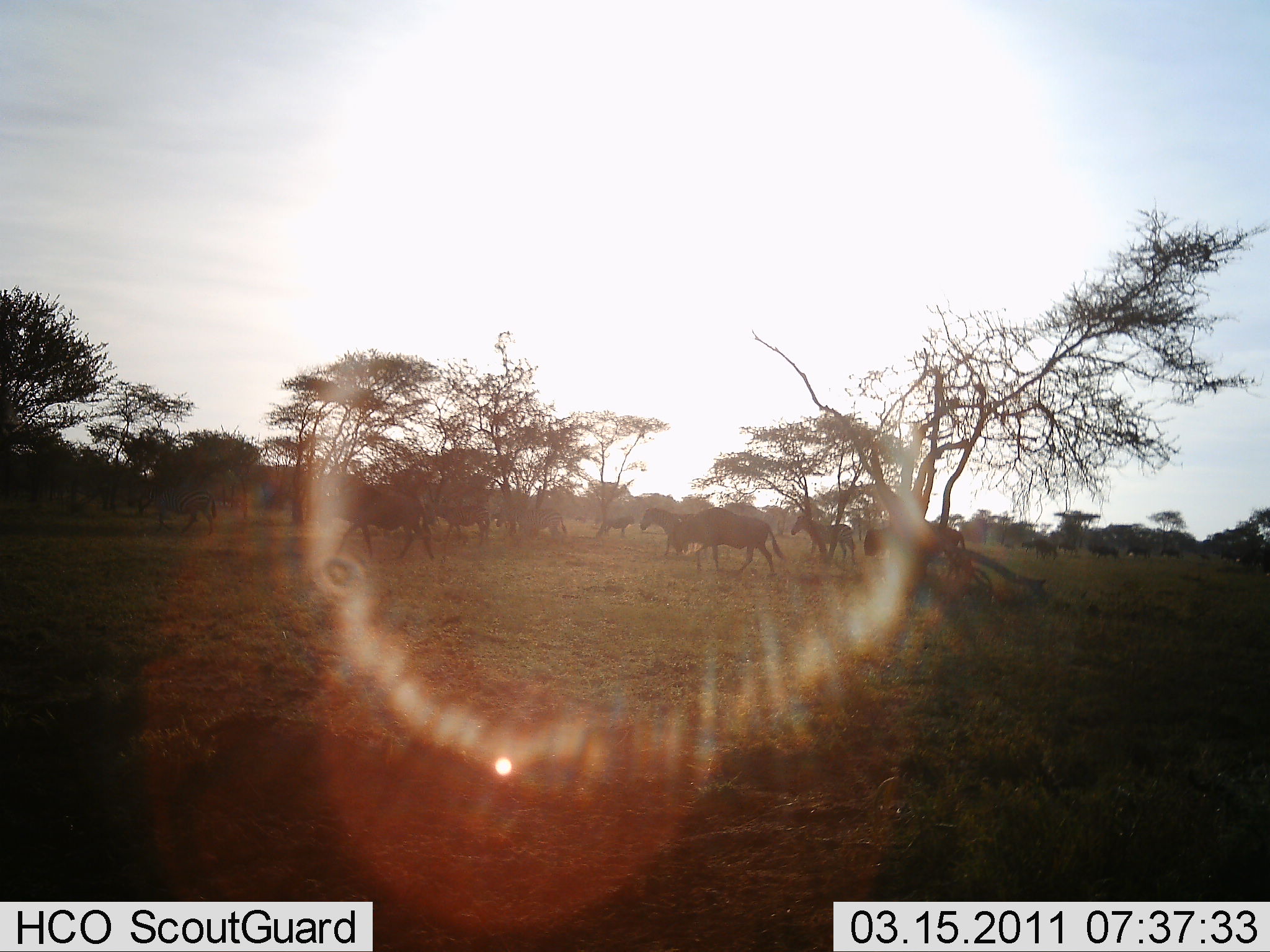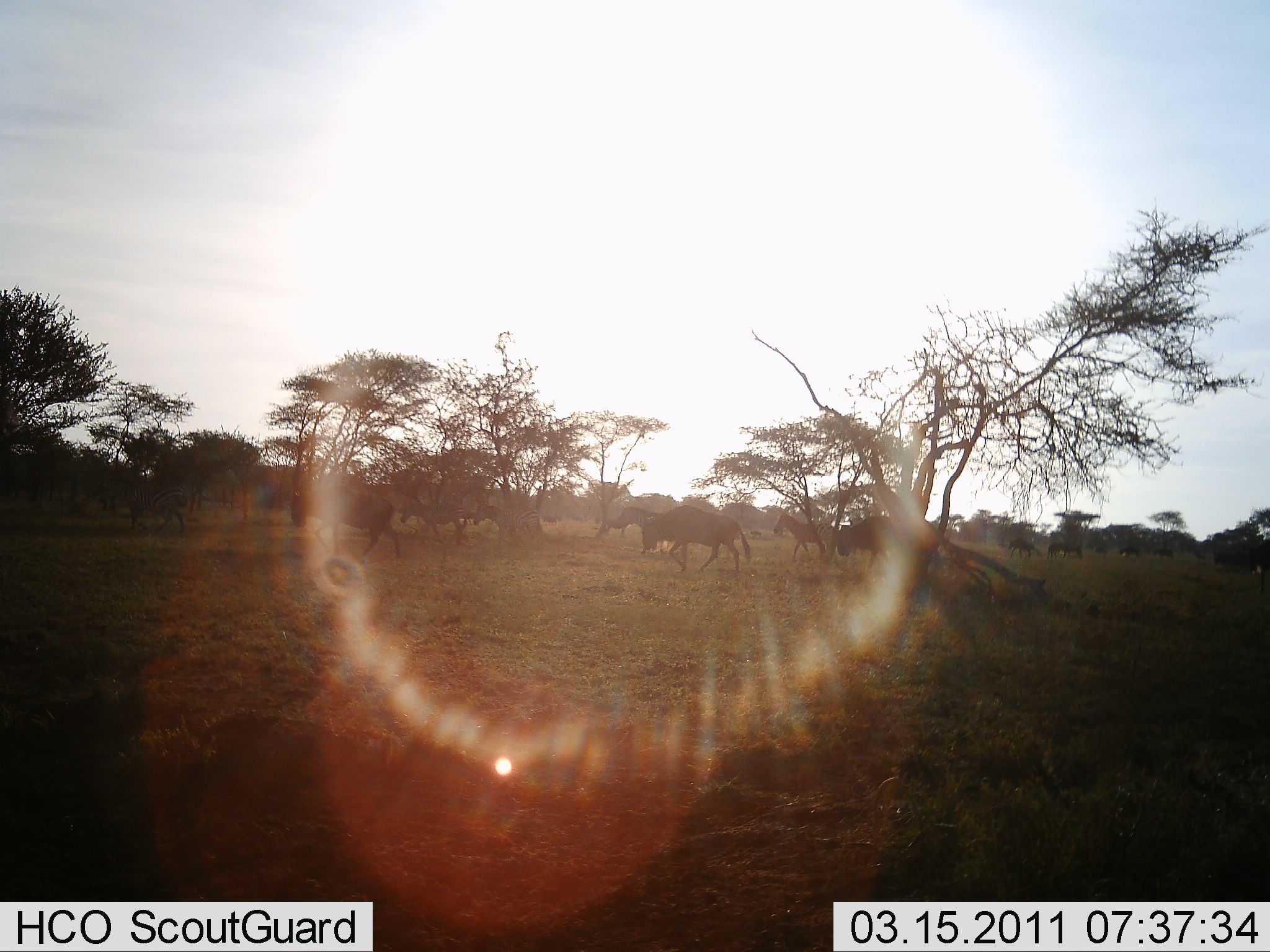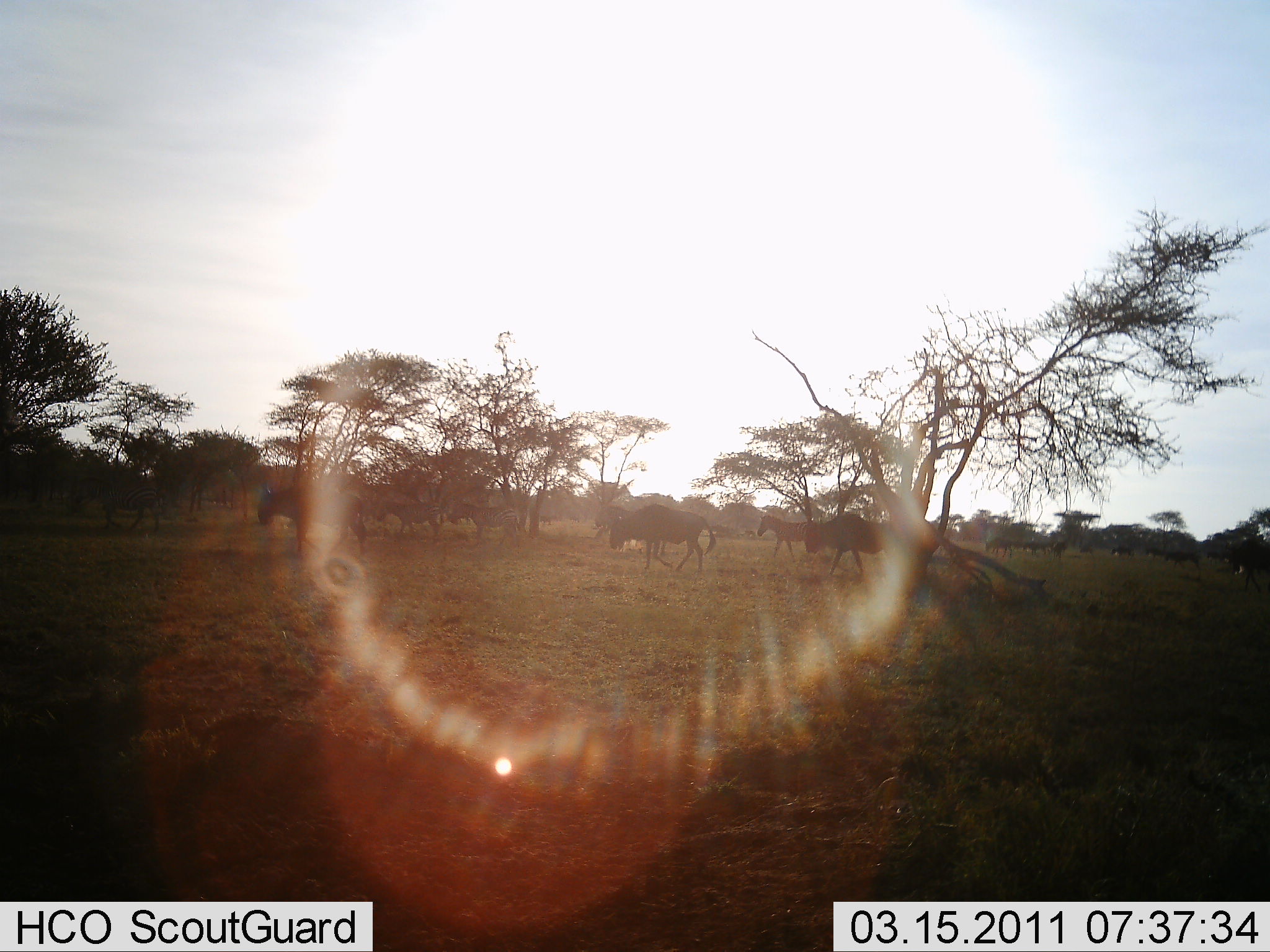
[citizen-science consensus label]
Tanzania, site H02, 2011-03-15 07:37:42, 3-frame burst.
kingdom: Animalia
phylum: Chordata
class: Mammalia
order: Artiodactyla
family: Bovidae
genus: Connochaetes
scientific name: Connochaetes taurinus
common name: blue wildebeest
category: wildebeest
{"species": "wildebeest (blue wildebeest) (Connochaetes taurinus)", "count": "11-50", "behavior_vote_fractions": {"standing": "0%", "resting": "0%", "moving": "100%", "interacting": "0%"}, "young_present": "0%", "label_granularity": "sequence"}